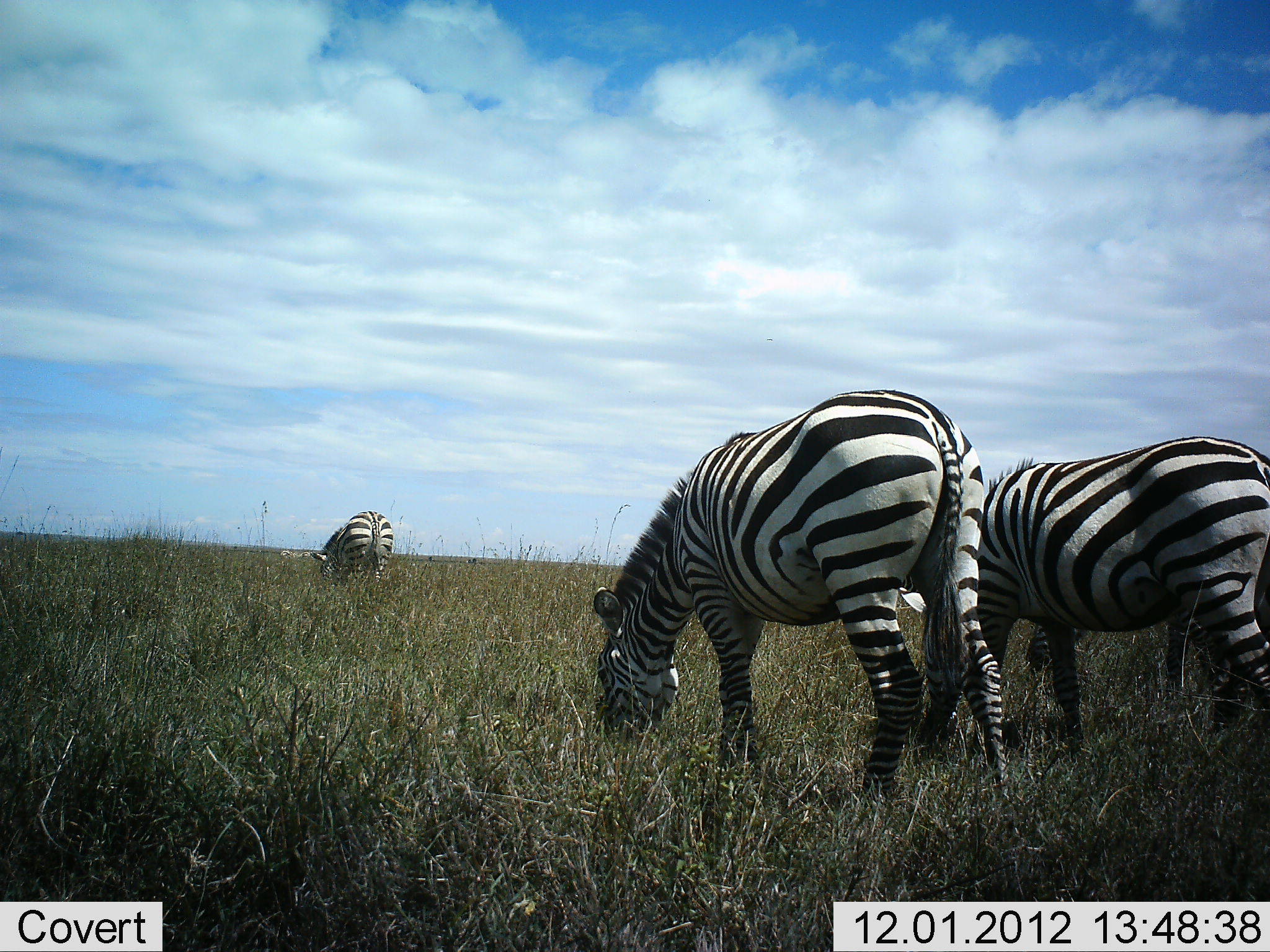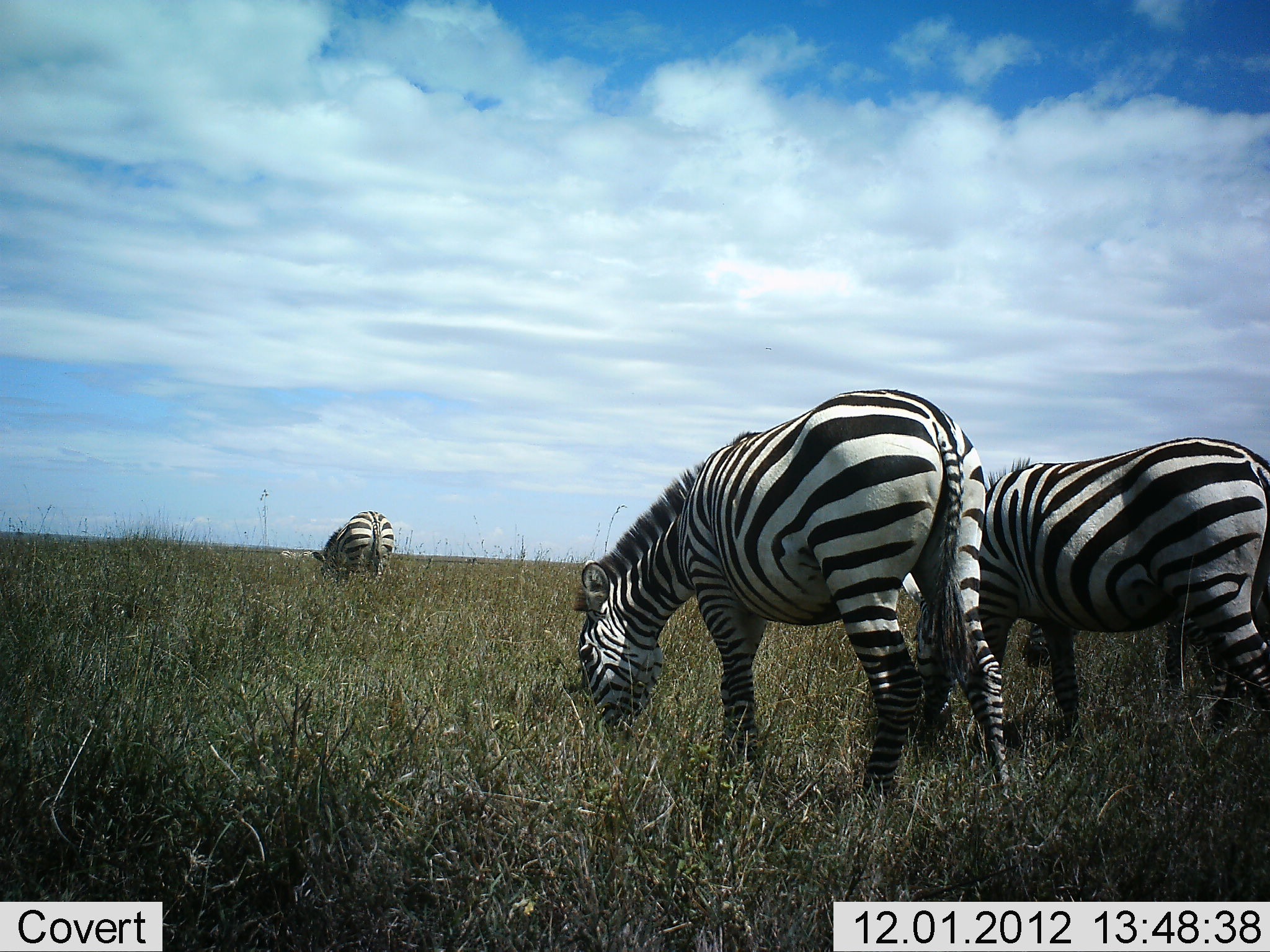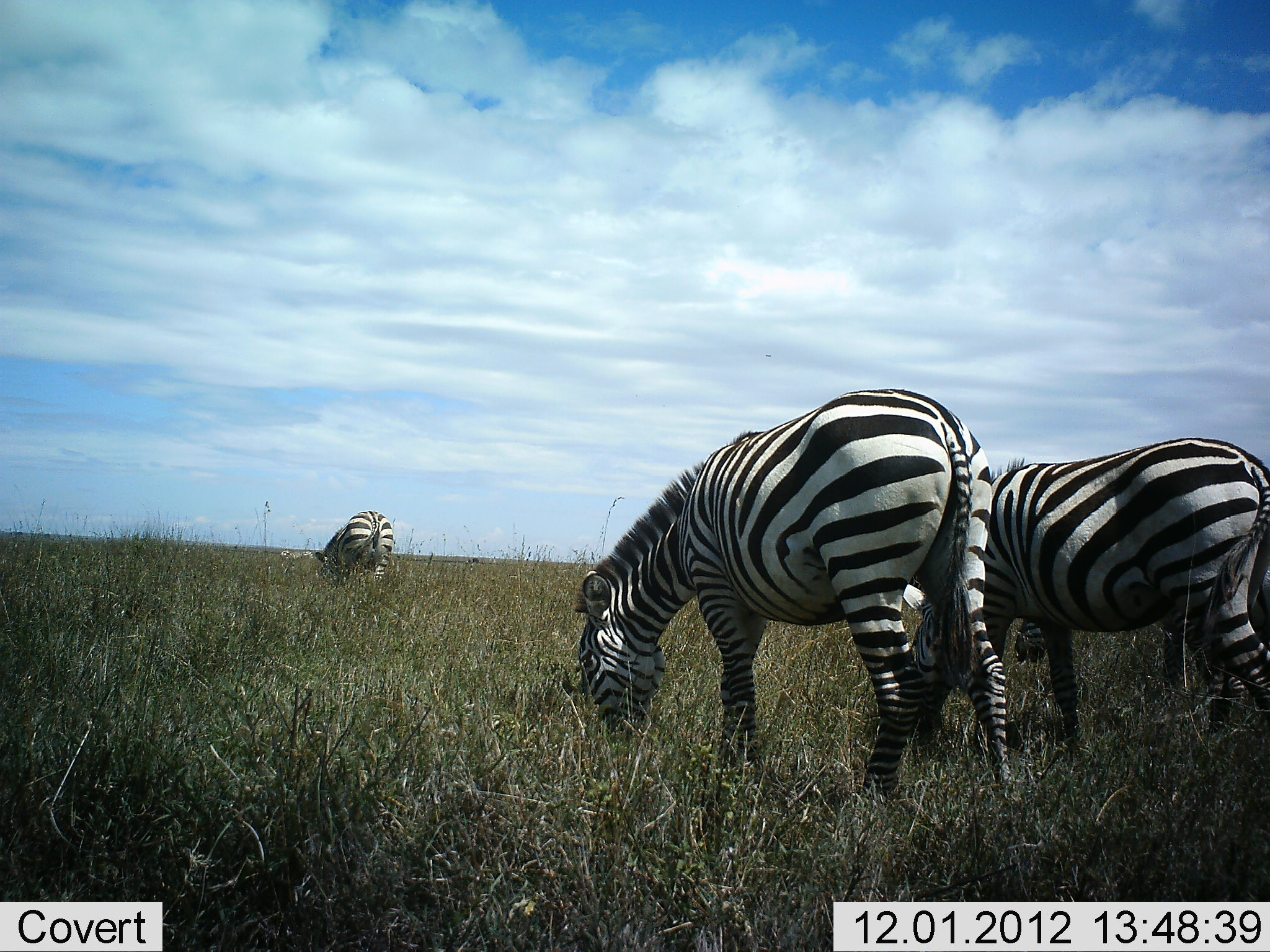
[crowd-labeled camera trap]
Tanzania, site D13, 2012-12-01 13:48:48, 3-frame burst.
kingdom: Animalia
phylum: Chordata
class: Mammalia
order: Perissodactyla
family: Equidae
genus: Equus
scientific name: Equus quagga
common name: plains zebra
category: zebra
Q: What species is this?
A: Zebra (plains zebra) (Equus quagga).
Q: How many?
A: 3.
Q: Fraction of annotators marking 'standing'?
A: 20%.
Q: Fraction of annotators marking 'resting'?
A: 0%.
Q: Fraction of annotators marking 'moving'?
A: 0%.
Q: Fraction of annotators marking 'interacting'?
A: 0%.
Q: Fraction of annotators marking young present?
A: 0%.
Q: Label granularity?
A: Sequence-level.